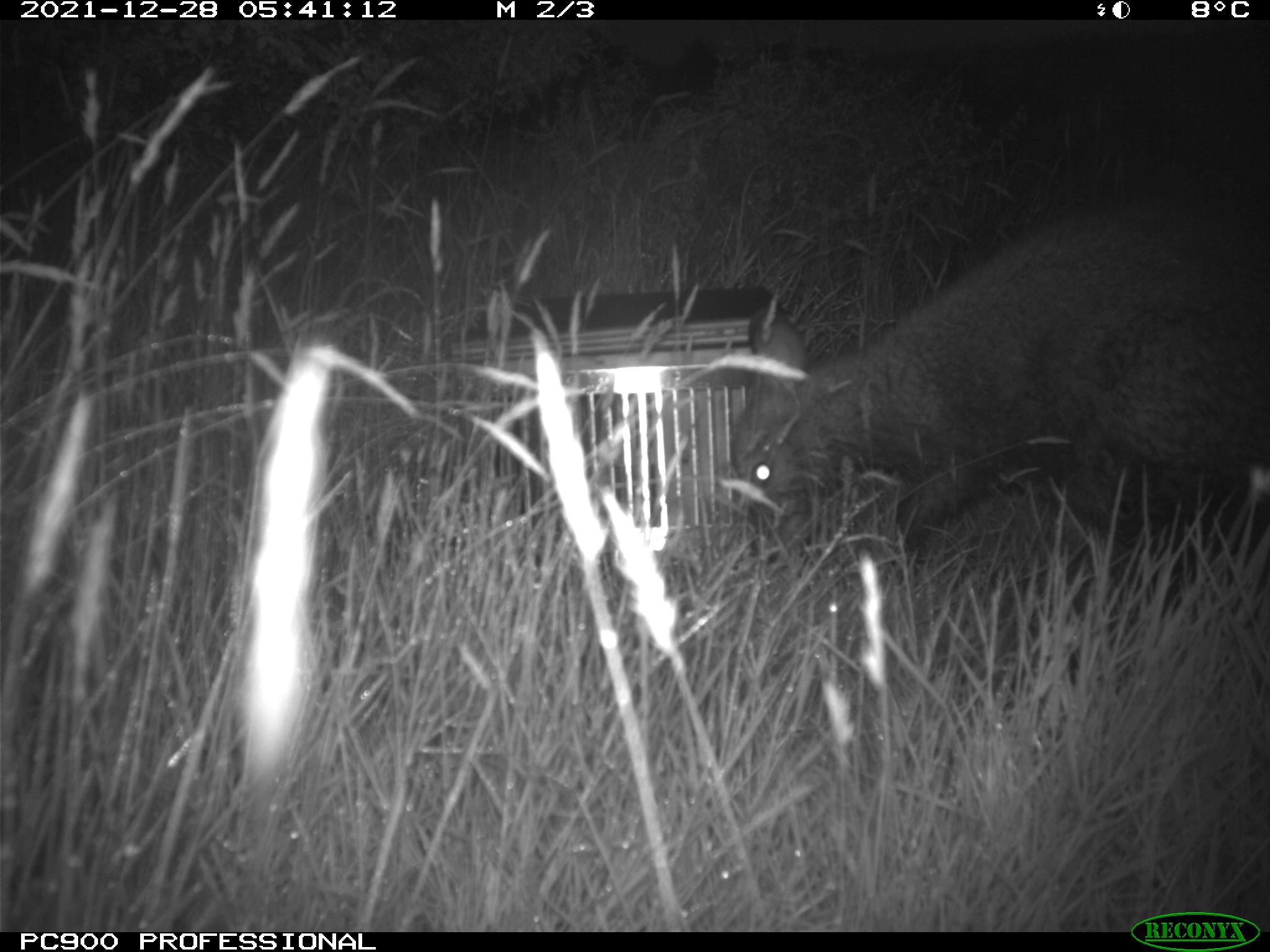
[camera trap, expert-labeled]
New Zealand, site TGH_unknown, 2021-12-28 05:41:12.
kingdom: Animalia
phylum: Chordata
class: Mammalia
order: Diprotodontia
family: Macropodidae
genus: Notamacropus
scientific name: Notamacropus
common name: wallaby